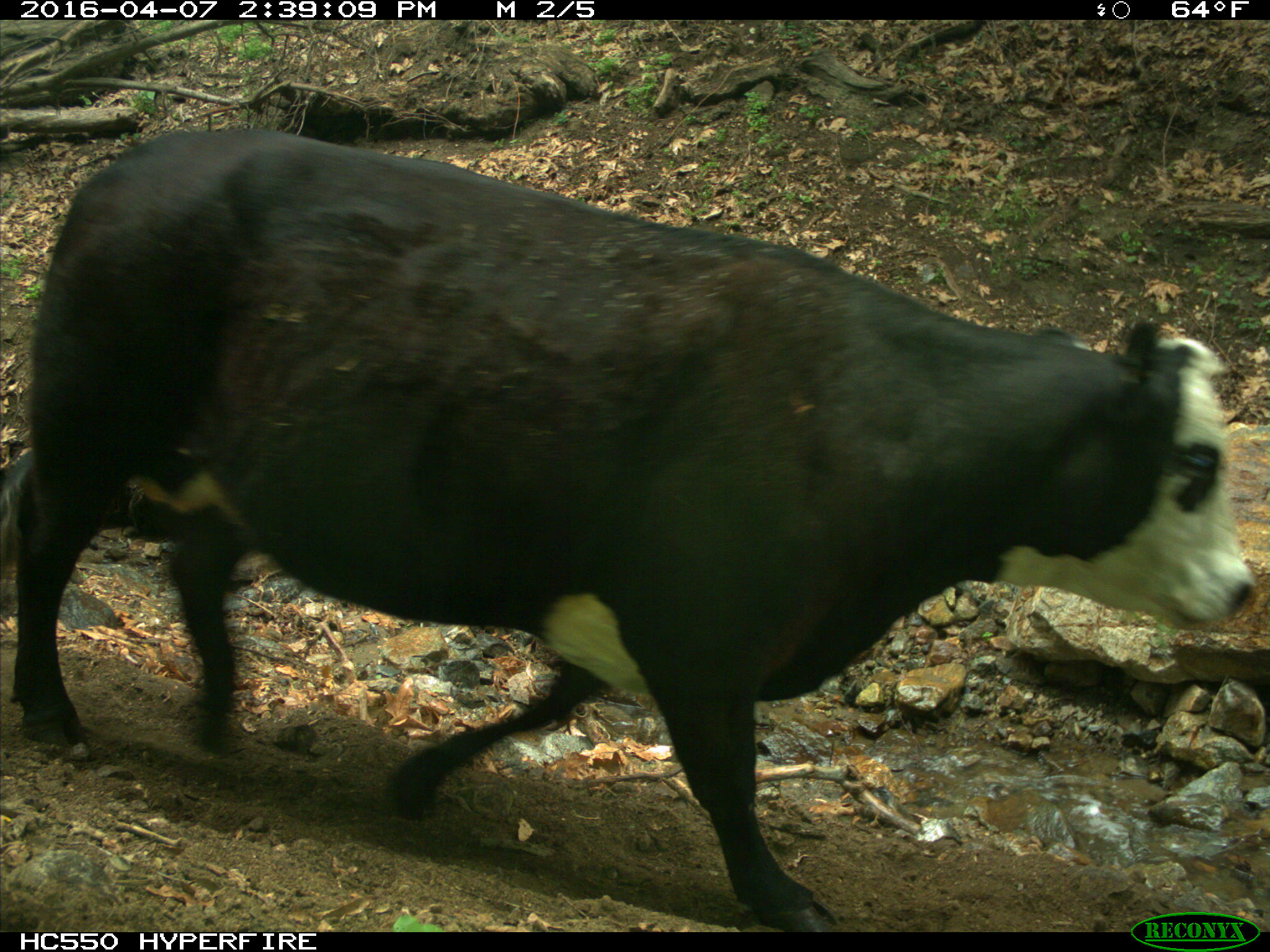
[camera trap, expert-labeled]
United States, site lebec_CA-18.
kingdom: Animalia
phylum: Chordata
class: Mammalia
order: Artiodactyla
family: Bovidae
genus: Bos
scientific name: Bos taurus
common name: domestic cow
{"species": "Bos taurus (domestic cow)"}